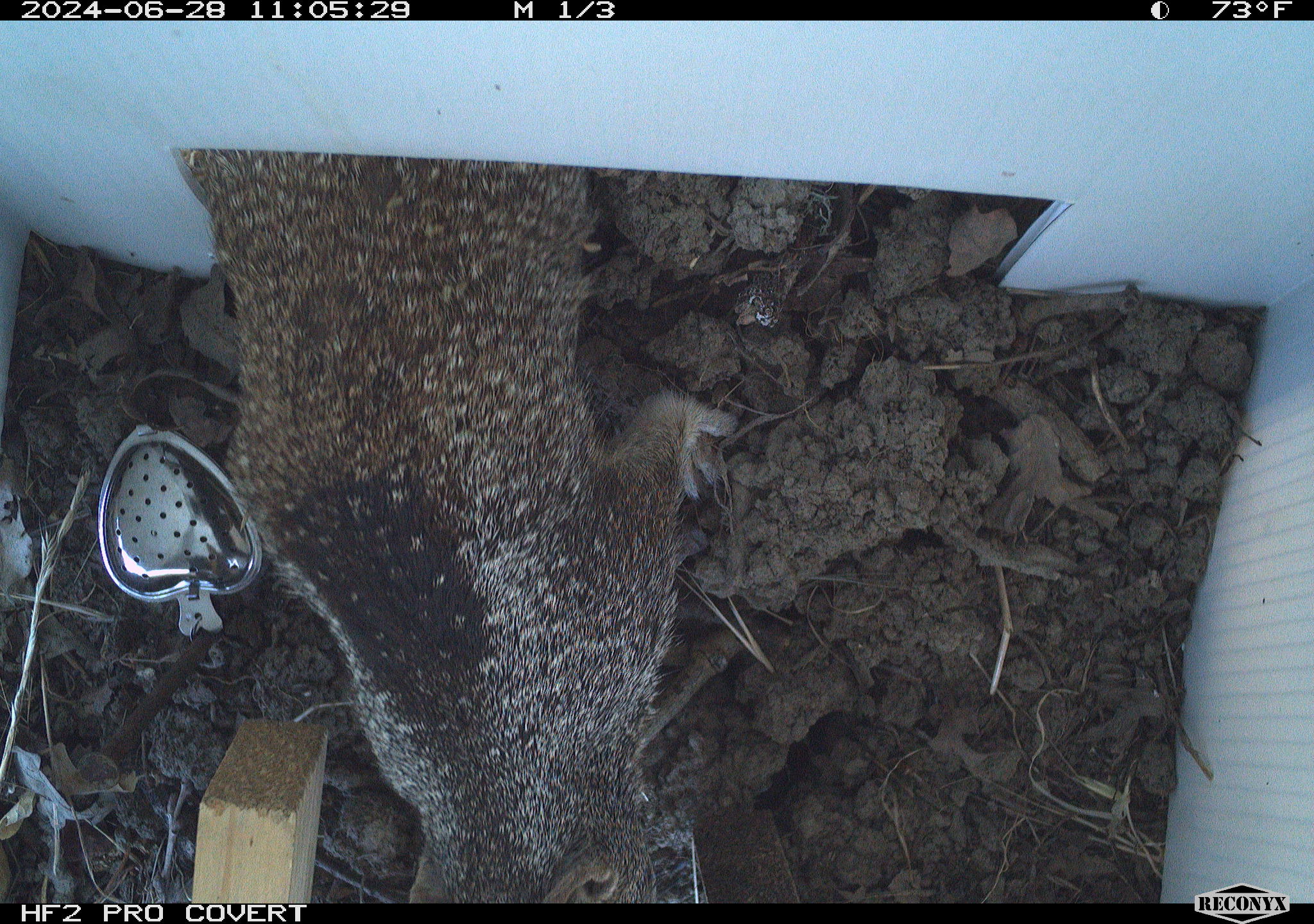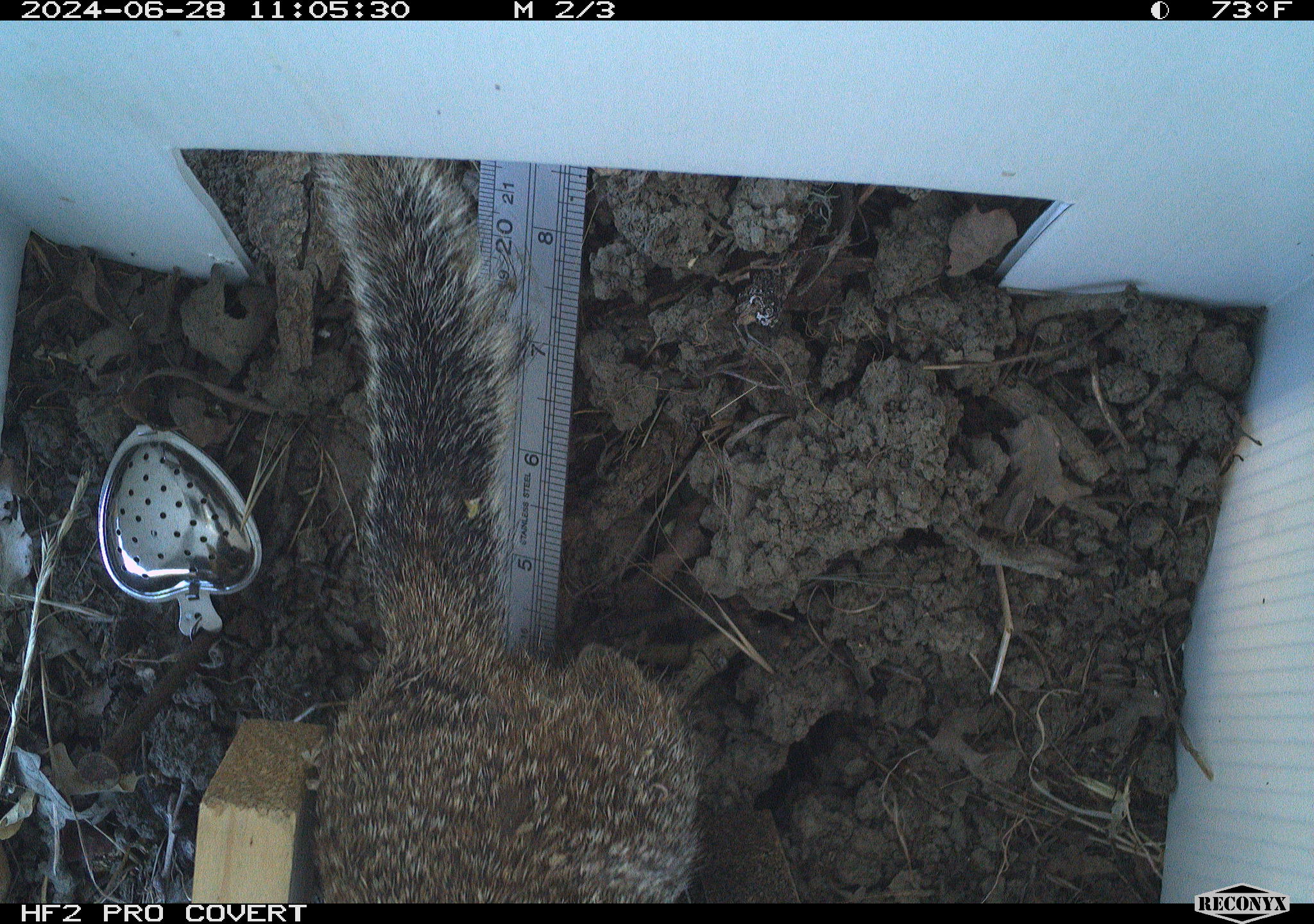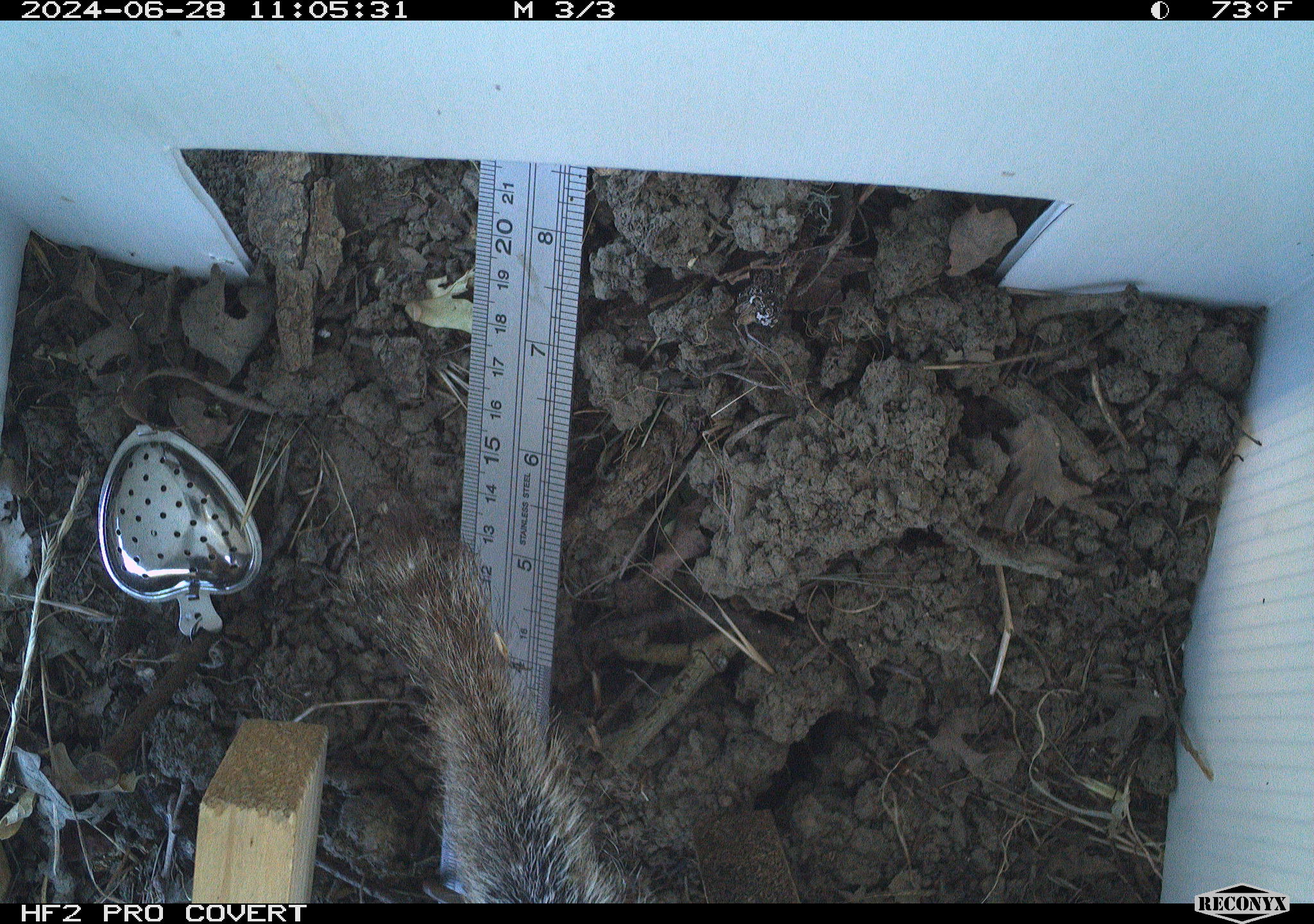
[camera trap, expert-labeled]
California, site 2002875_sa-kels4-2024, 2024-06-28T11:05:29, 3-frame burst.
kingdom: Animalia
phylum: Chordata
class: Mammalia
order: Rodentia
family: Sciuridae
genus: Otospermophilus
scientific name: Otospermophilus beecheyi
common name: california ground squirrel